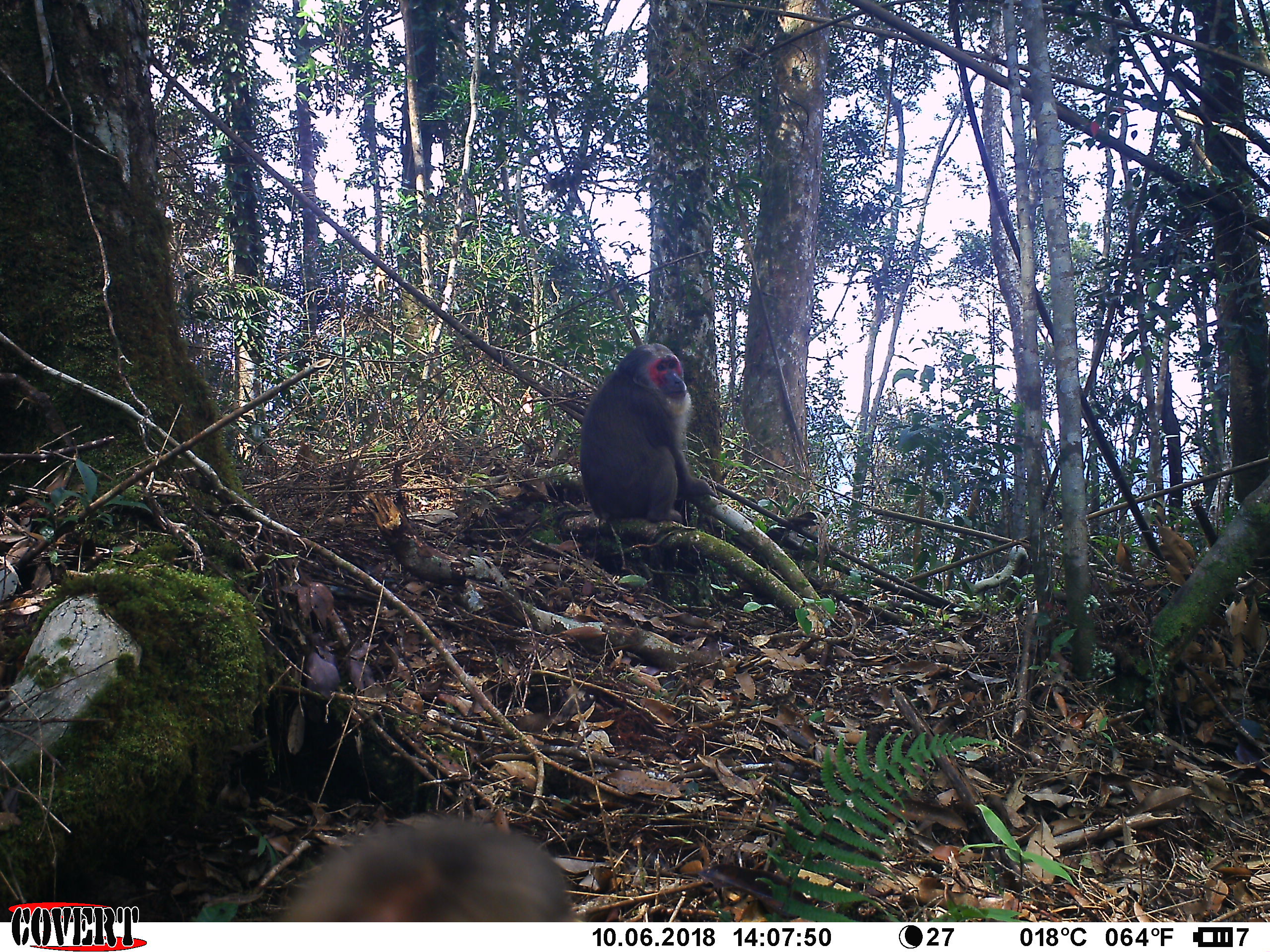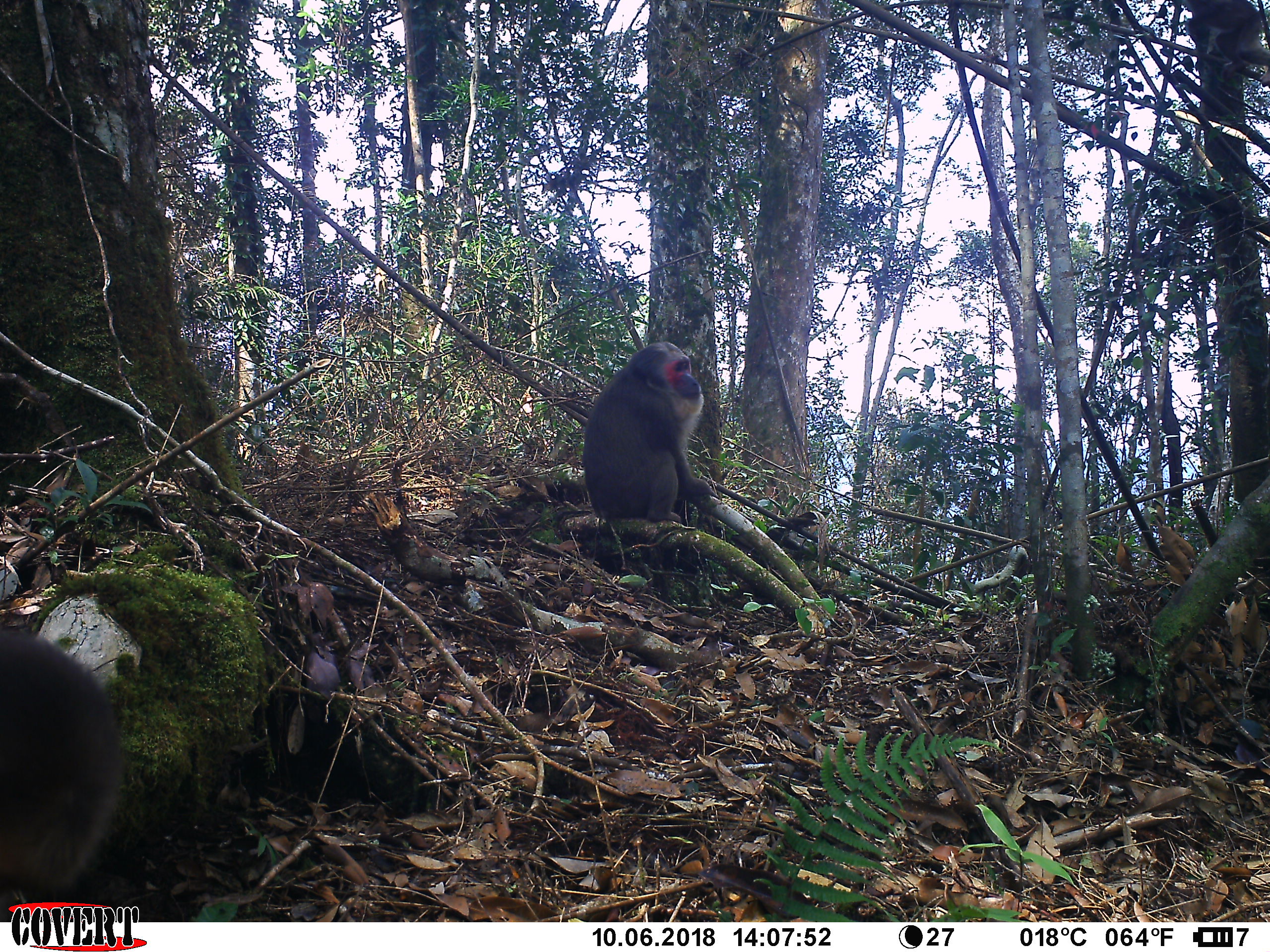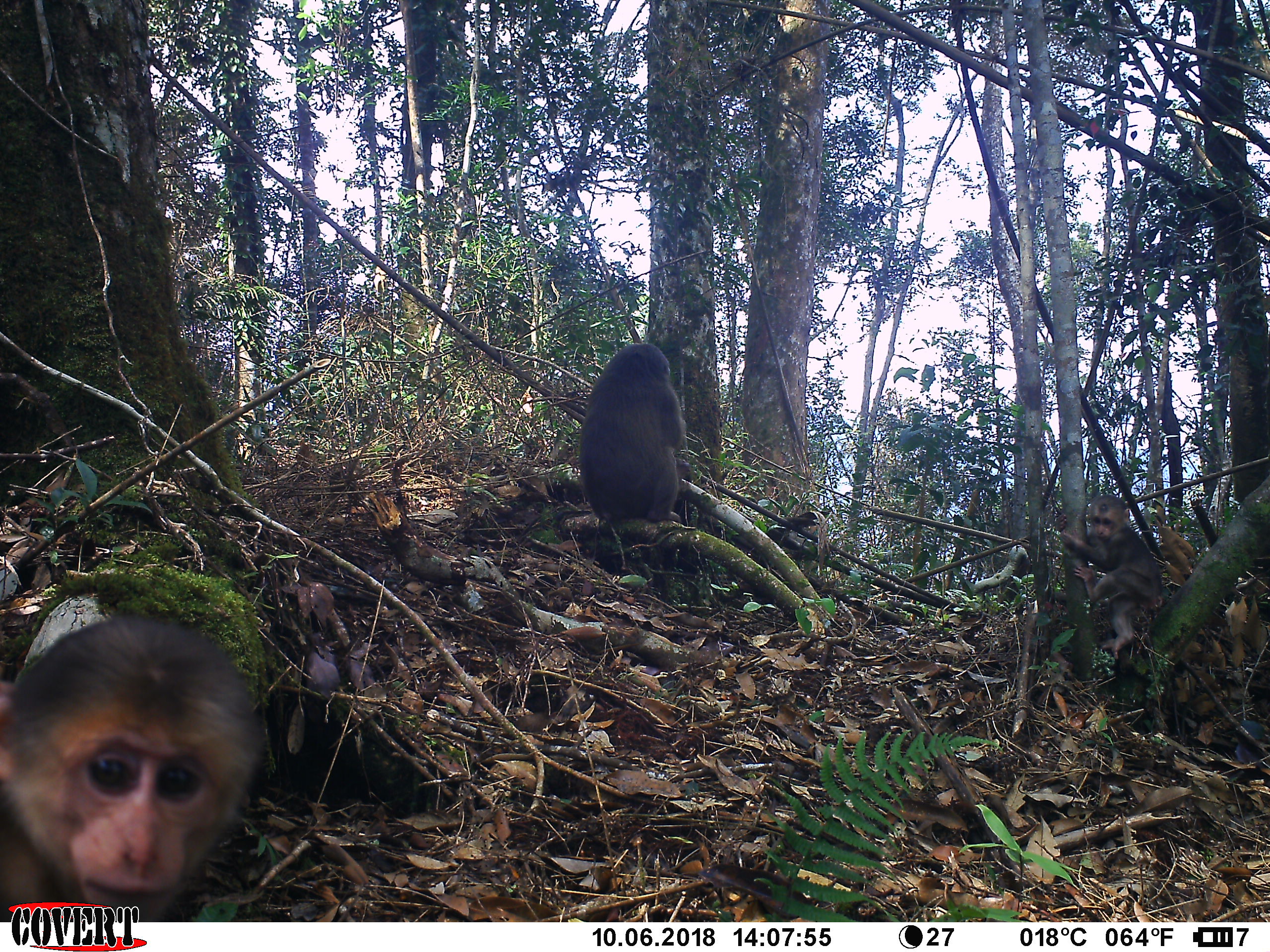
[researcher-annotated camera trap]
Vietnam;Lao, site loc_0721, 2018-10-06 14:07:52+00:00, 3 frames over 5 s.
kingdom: Animalia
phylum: Chordata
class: Mammalia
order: Primates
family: Cercopithecidae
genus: Macaca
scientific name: Macaca arctoides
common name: stump-tailed macaque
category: stump tailed macaque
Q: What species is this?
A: Stump tailed macaque (stump-tailed macaque) (Macaca arctoides).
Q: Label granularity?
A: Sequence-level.